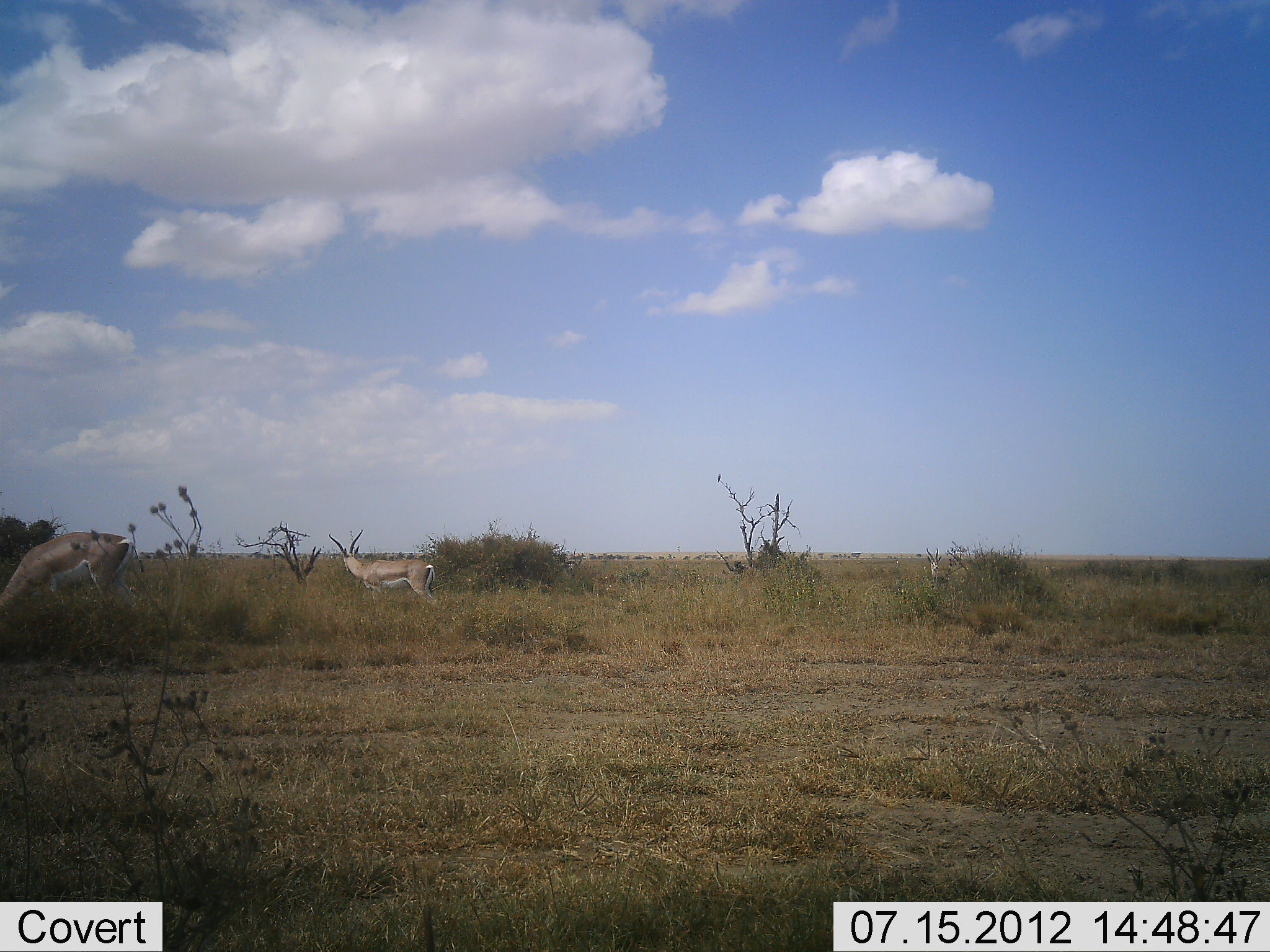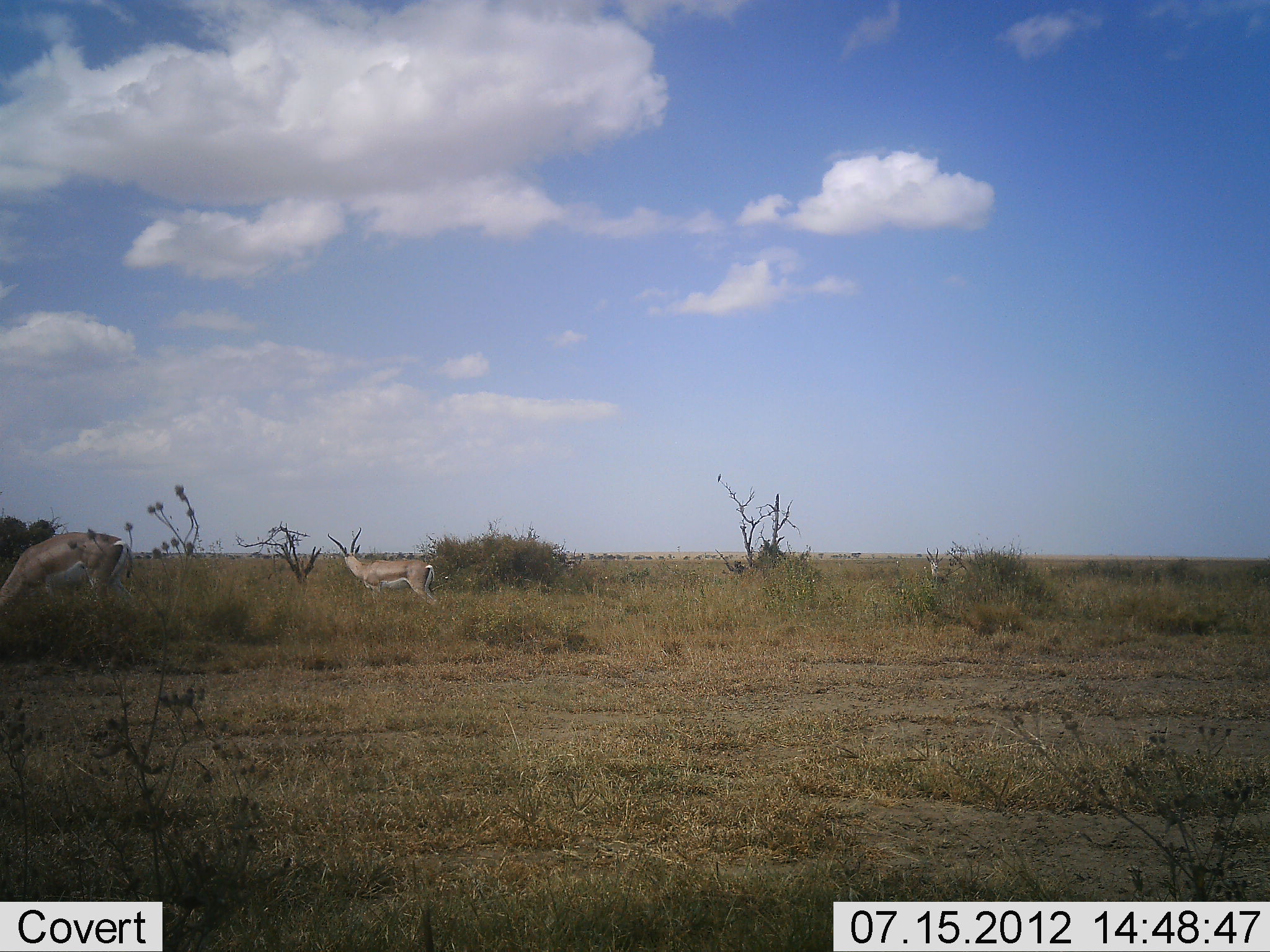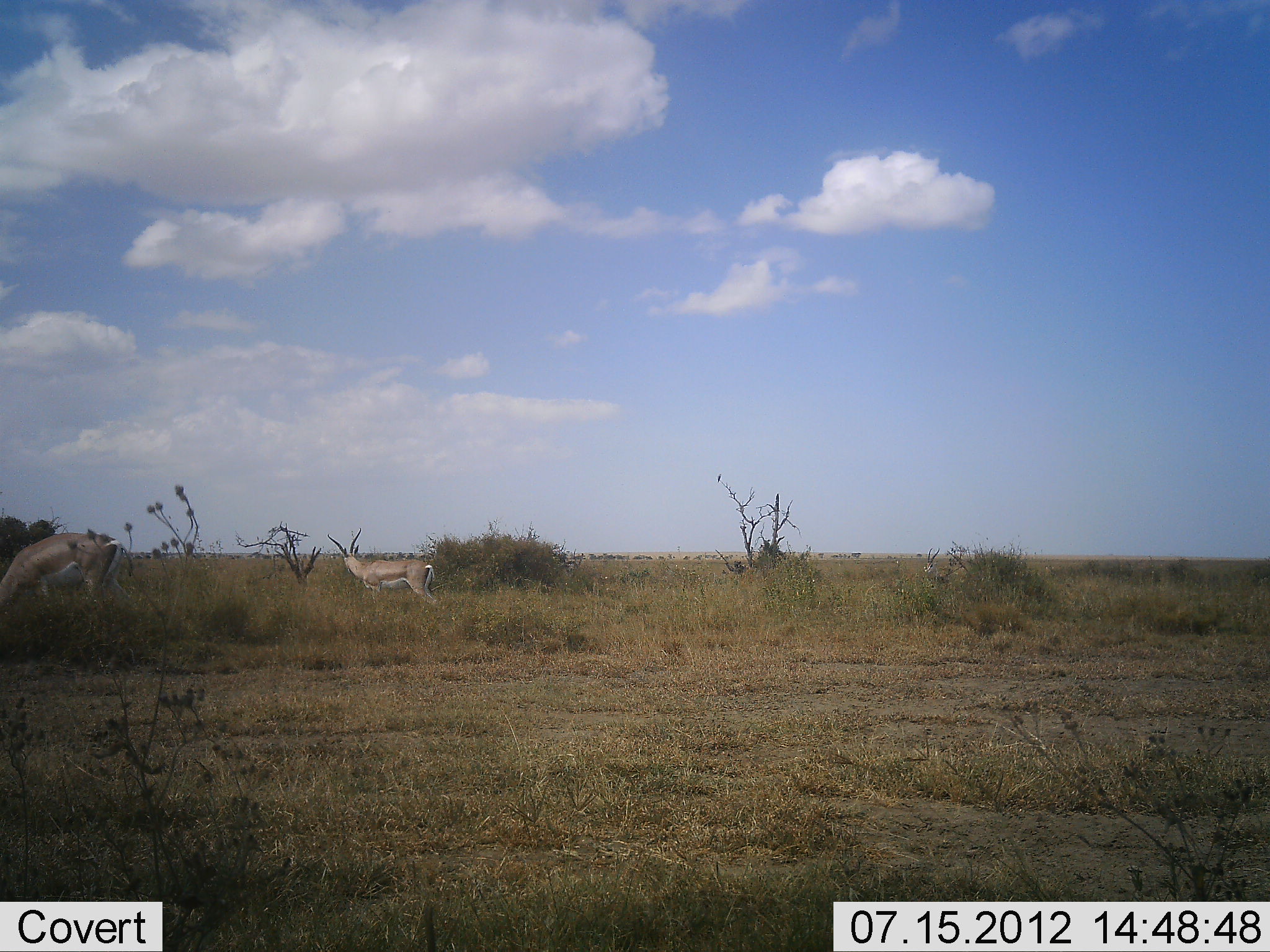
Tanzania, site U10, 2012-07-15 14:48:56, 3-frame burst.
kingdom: Animalia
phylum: Chordata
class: Mammalia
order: Artiodactyla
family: Bovidae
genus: Nanger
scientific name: Nanger granti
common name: grant's gazelle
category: gazellegrants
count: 2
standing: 73%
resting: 9%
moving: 0%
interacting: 0%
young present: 0%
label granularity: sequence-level